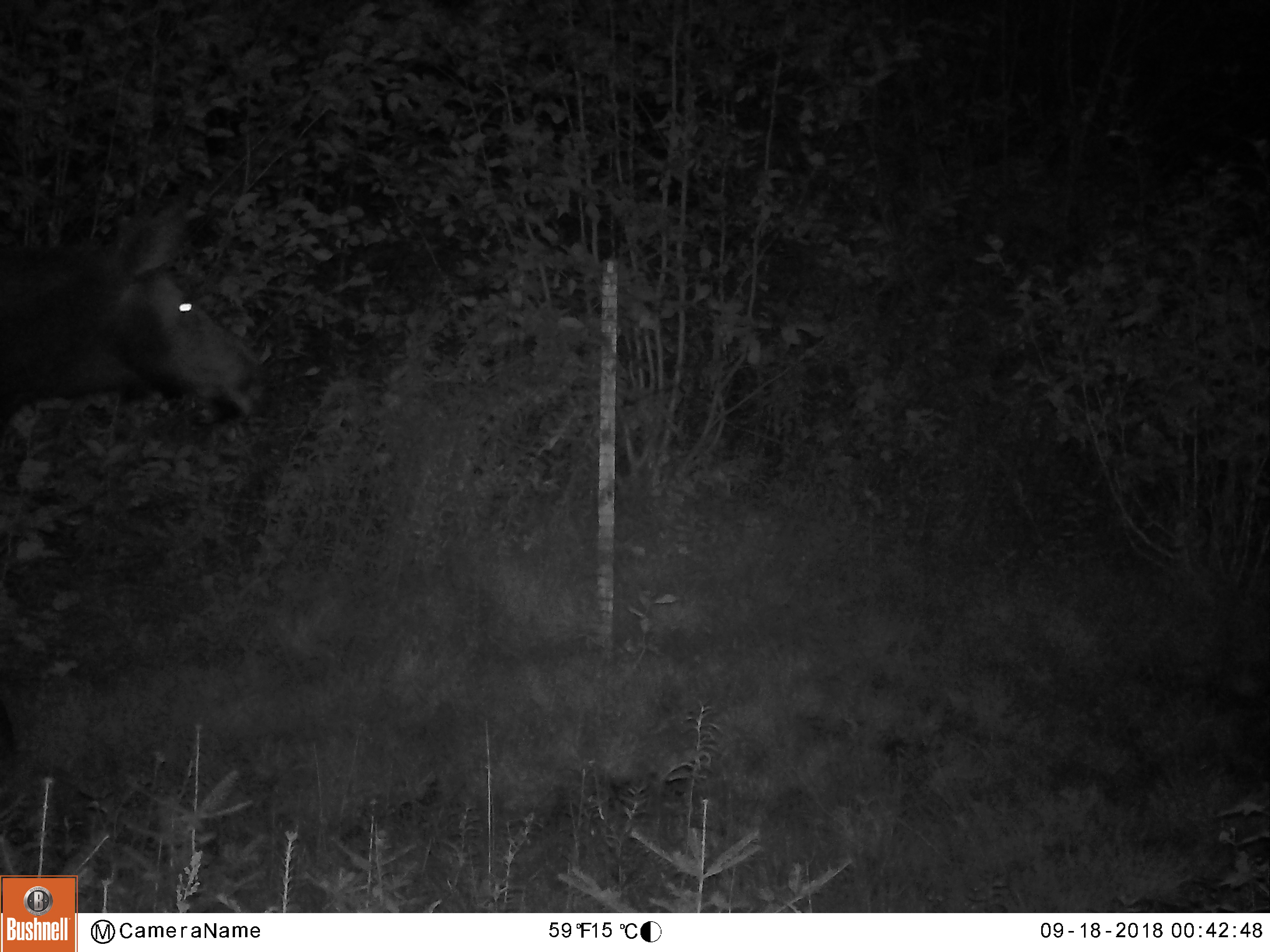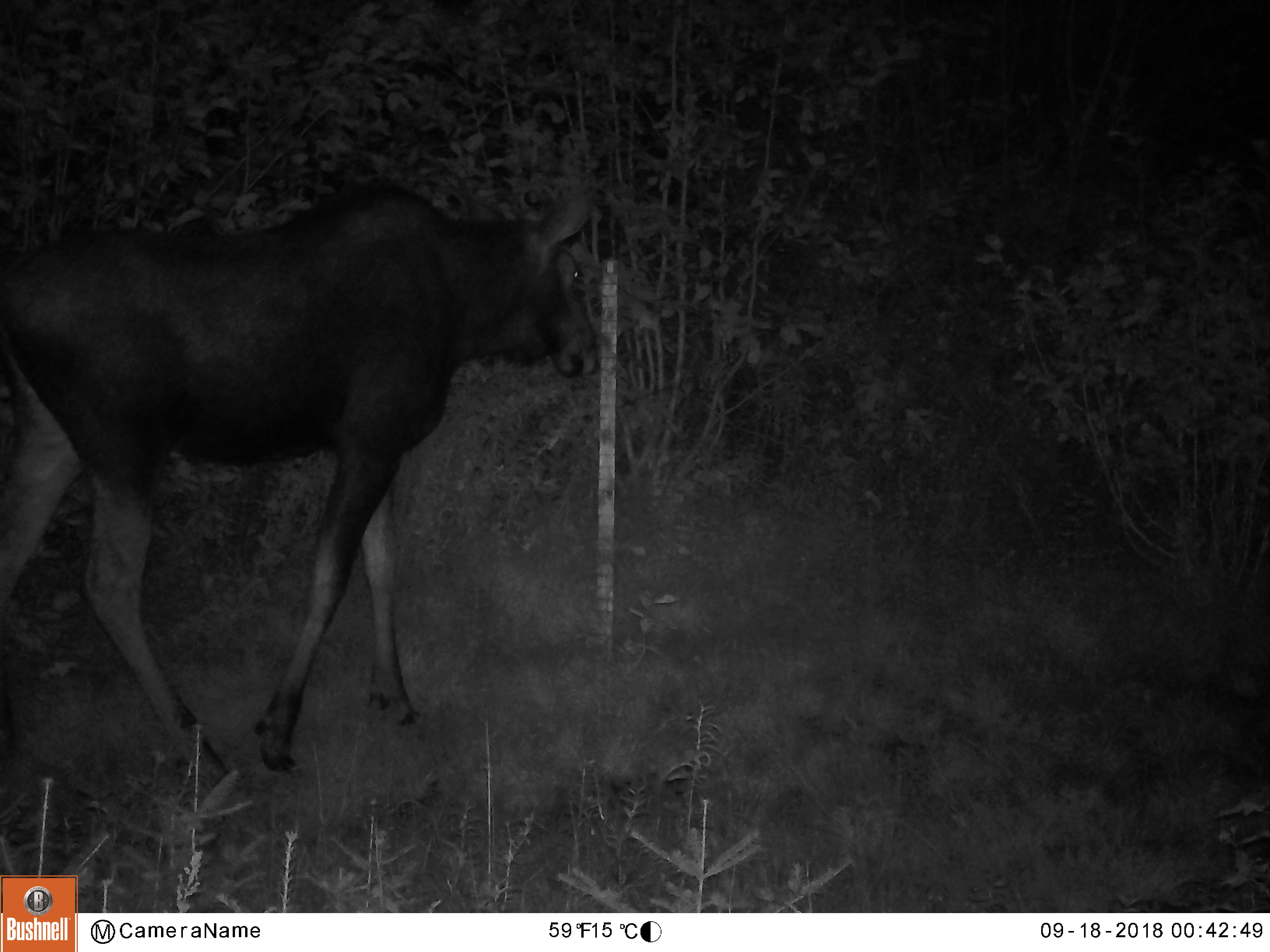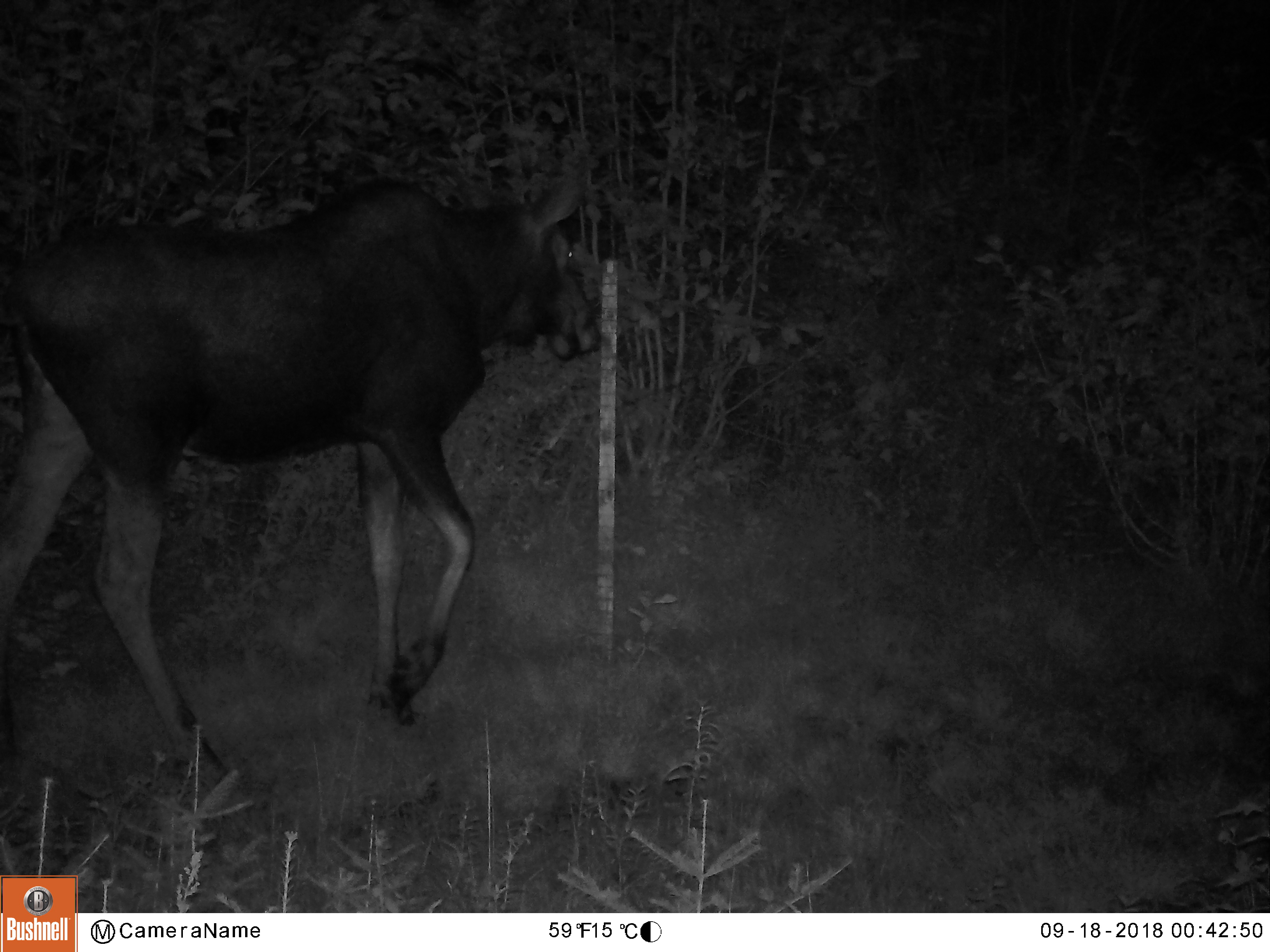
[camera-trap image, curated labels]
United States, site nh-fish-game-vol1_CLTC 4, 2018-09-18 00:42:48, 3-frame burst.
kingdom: Animalia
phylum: Chordata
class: Mammalia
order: Artiodactyla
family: Cervidae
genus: Alces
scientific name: Alces alces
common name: moose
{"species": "moose (Alces alces)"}